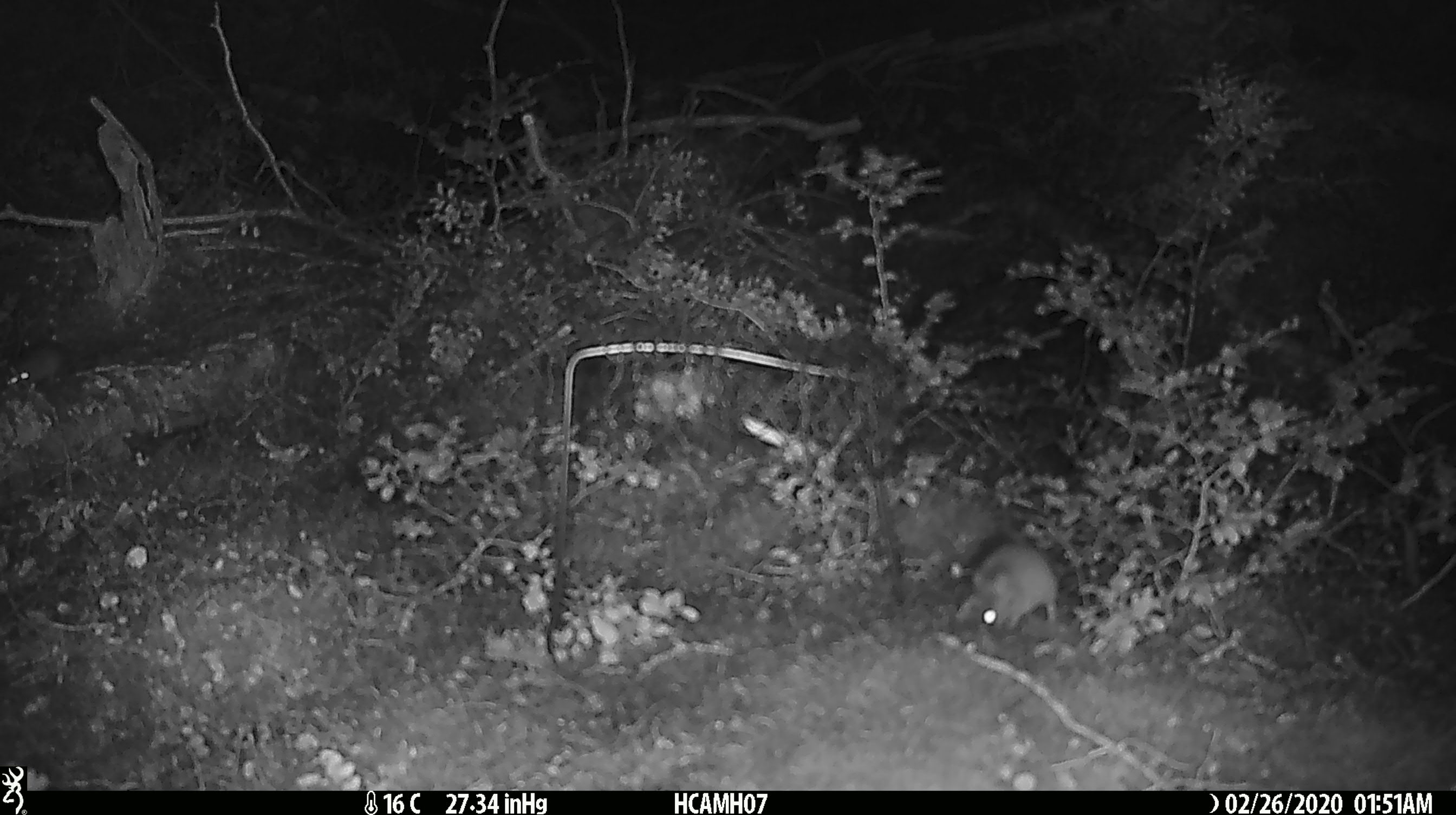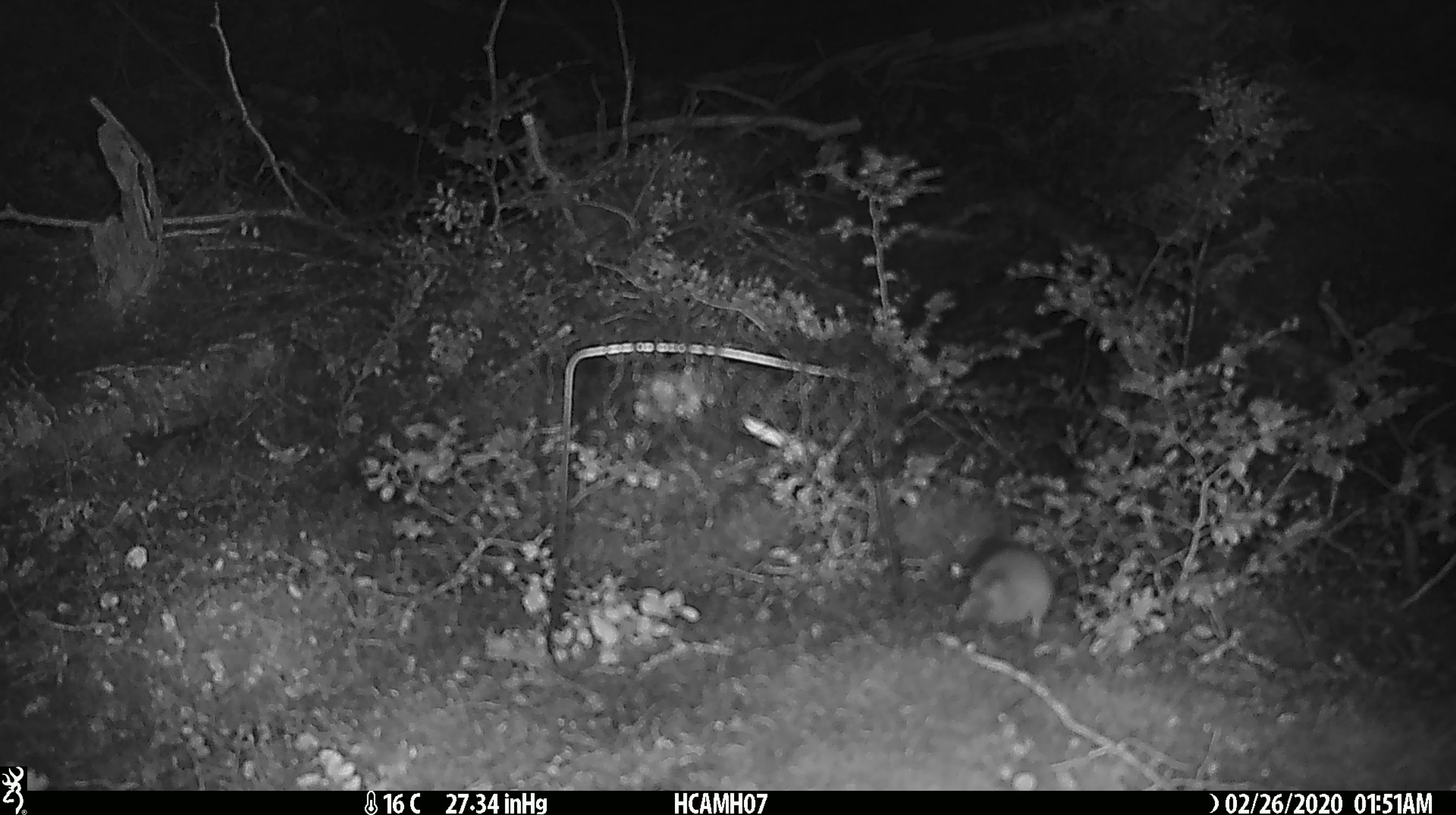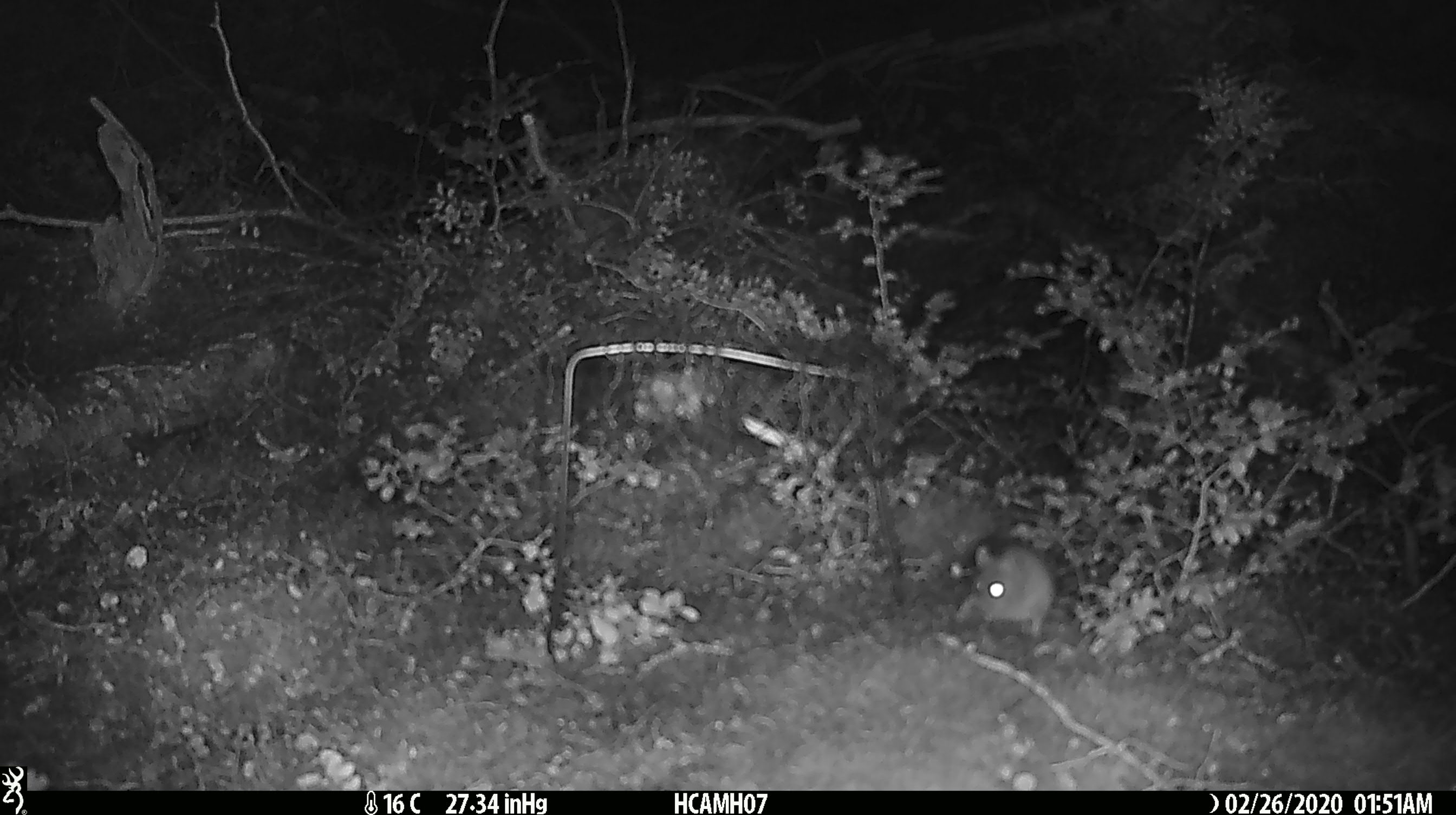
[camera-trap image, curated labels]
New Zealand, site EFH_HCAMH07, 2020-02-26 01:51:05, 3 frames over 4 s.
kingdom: Animalia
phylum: Chordata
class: Mammalia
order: Rodentia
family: Muridae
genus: Mus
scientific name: Mus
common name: mouse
Mouse (Mus).